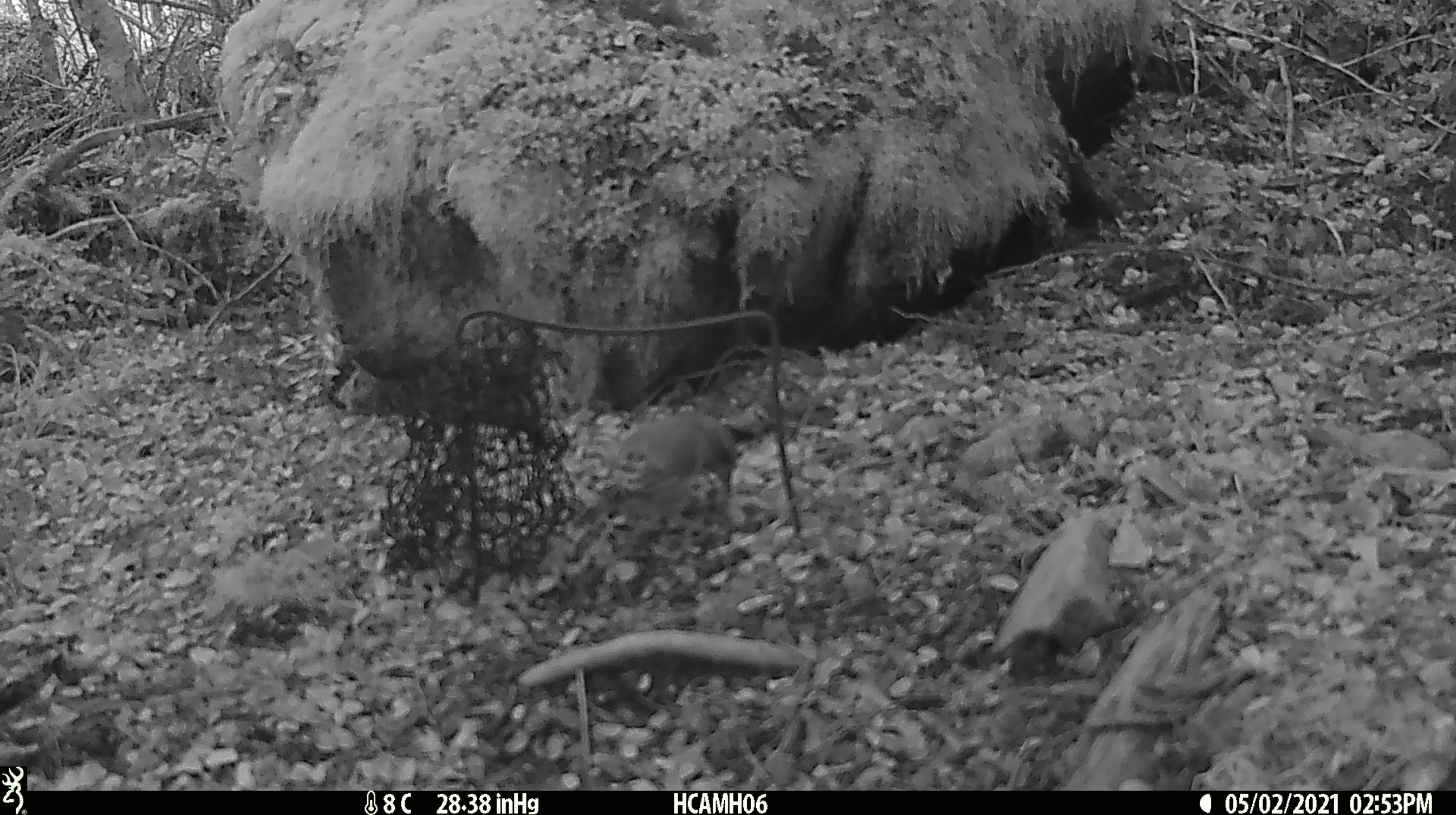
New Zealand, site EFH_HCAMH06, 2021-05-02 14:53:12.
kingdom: Animalia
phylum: Chordata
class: Aves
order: Passeriformes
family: Fringillidae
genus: Chloris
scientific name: Chloris chloris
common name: greenfinch